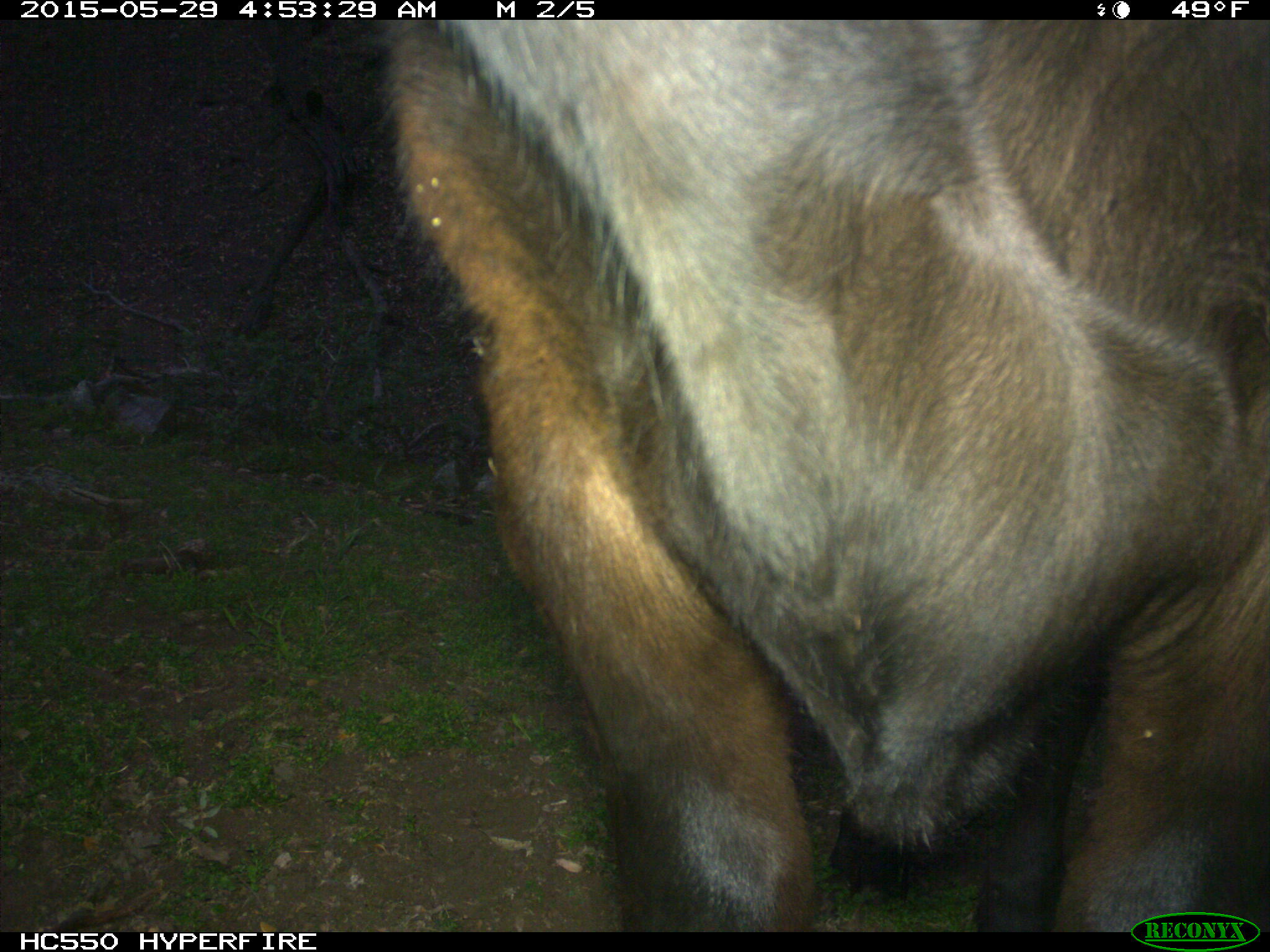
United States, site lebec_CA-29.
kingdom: Animalia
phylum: Chordata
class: Mammalia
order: Artiodactyla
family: Bovidae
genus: Bos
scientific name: Bos taurus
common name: domestic cow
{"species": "Bos taurus (domestic cow)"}